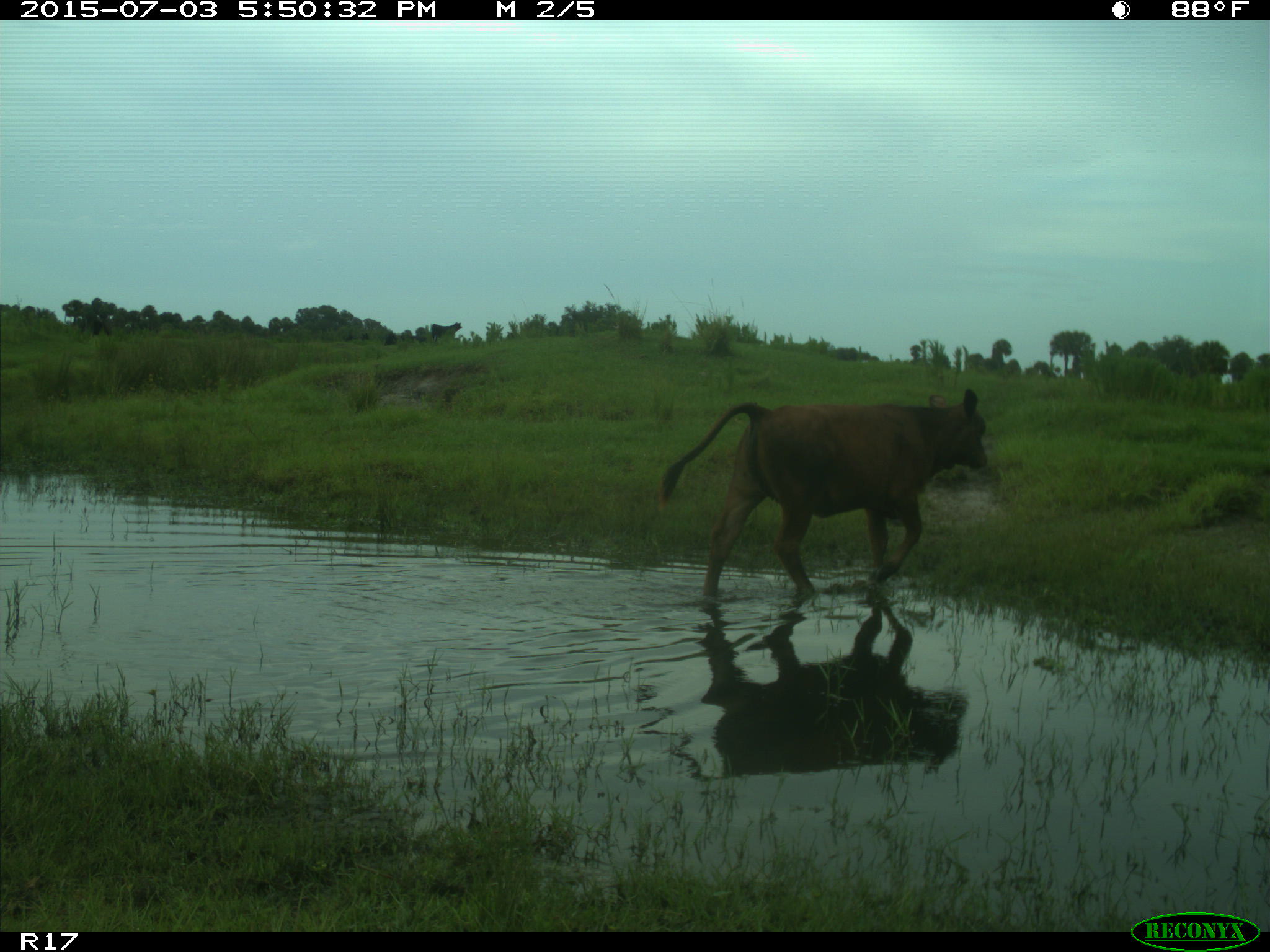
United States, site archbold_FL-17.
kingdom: Animalia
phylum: Chordata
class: Mammalia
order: Artiodactyla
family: Bovidae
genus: Bos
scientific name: Bos taurus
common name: domestic cow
Bos taurus (domestic cow).